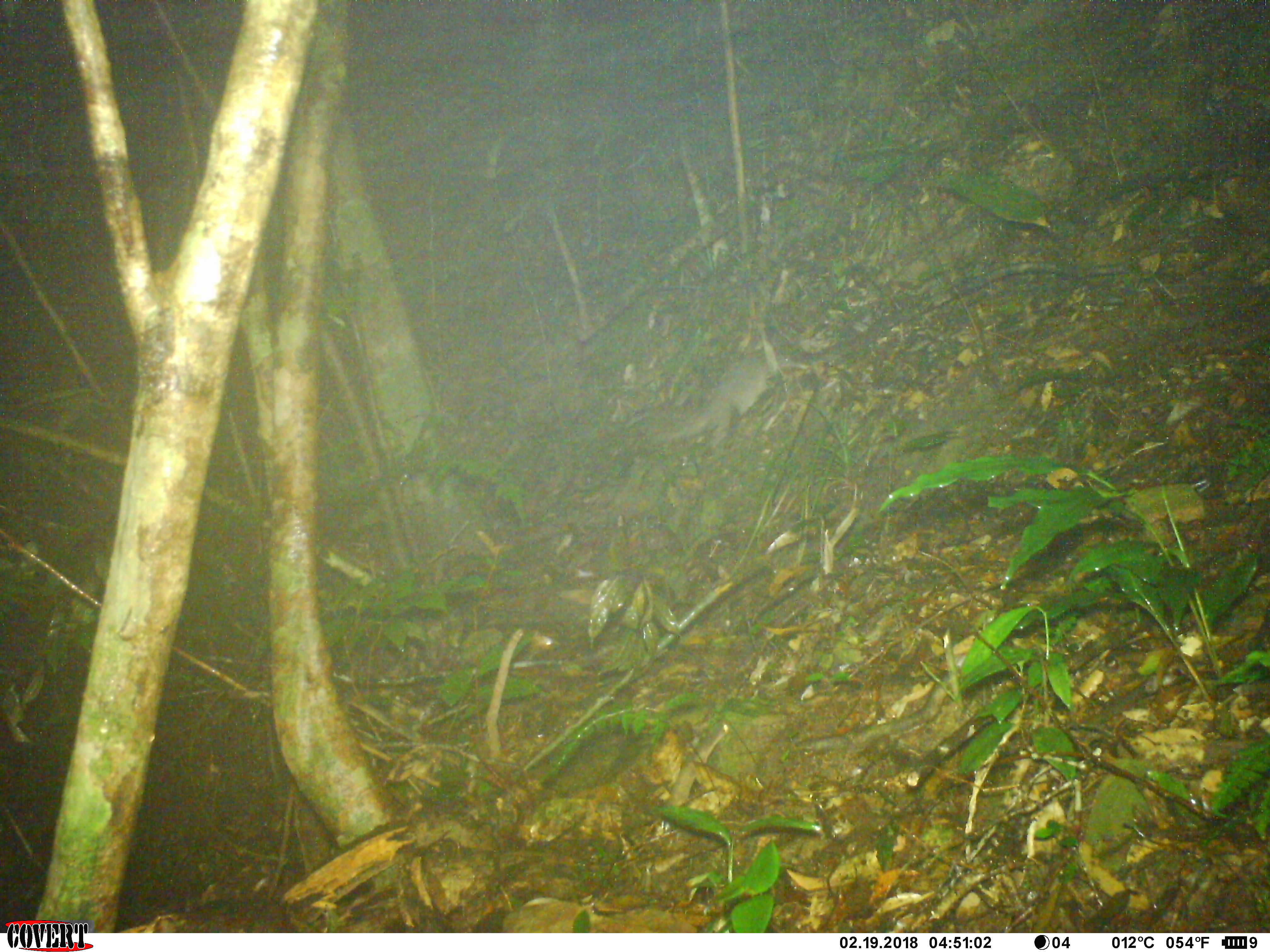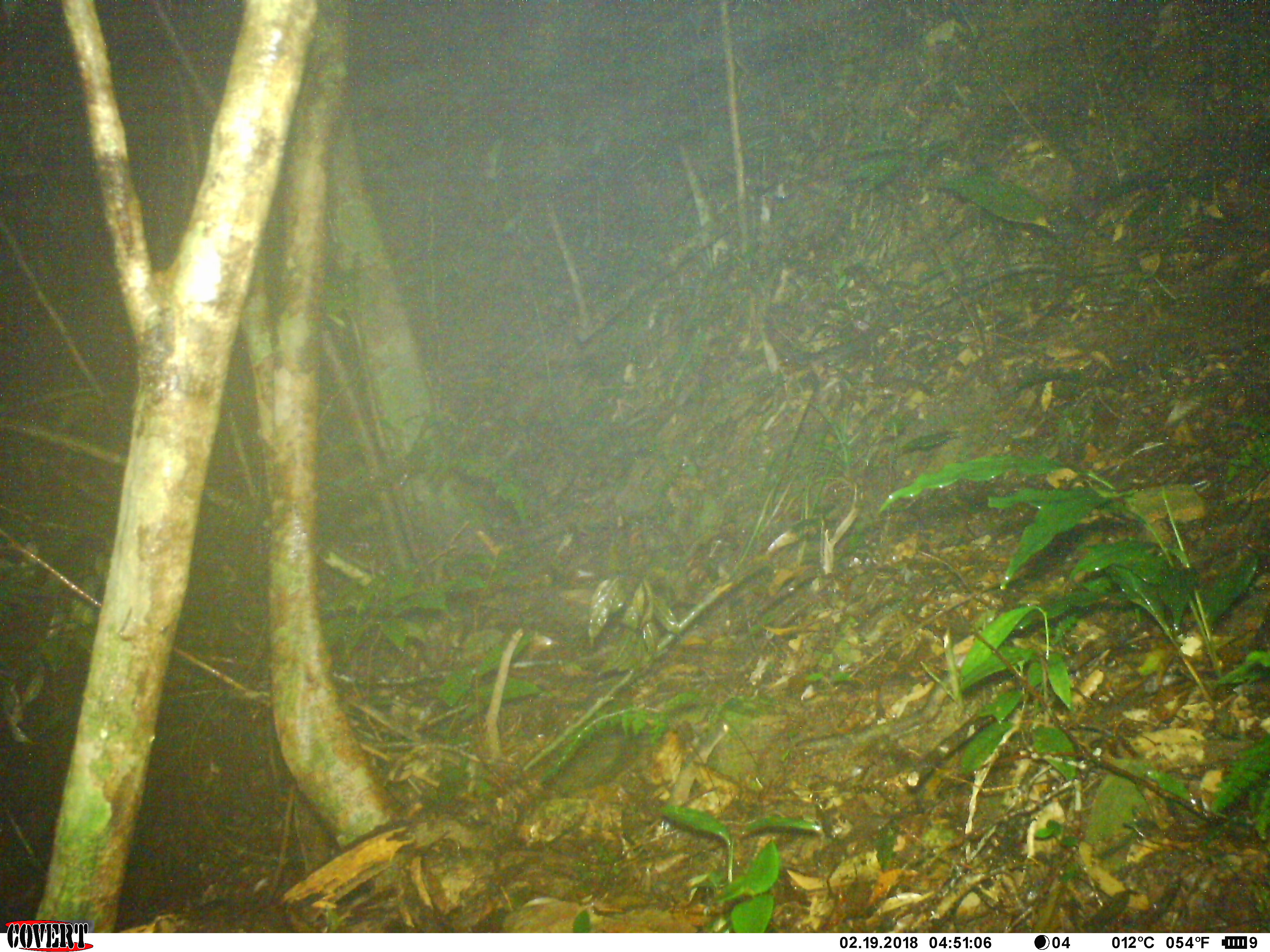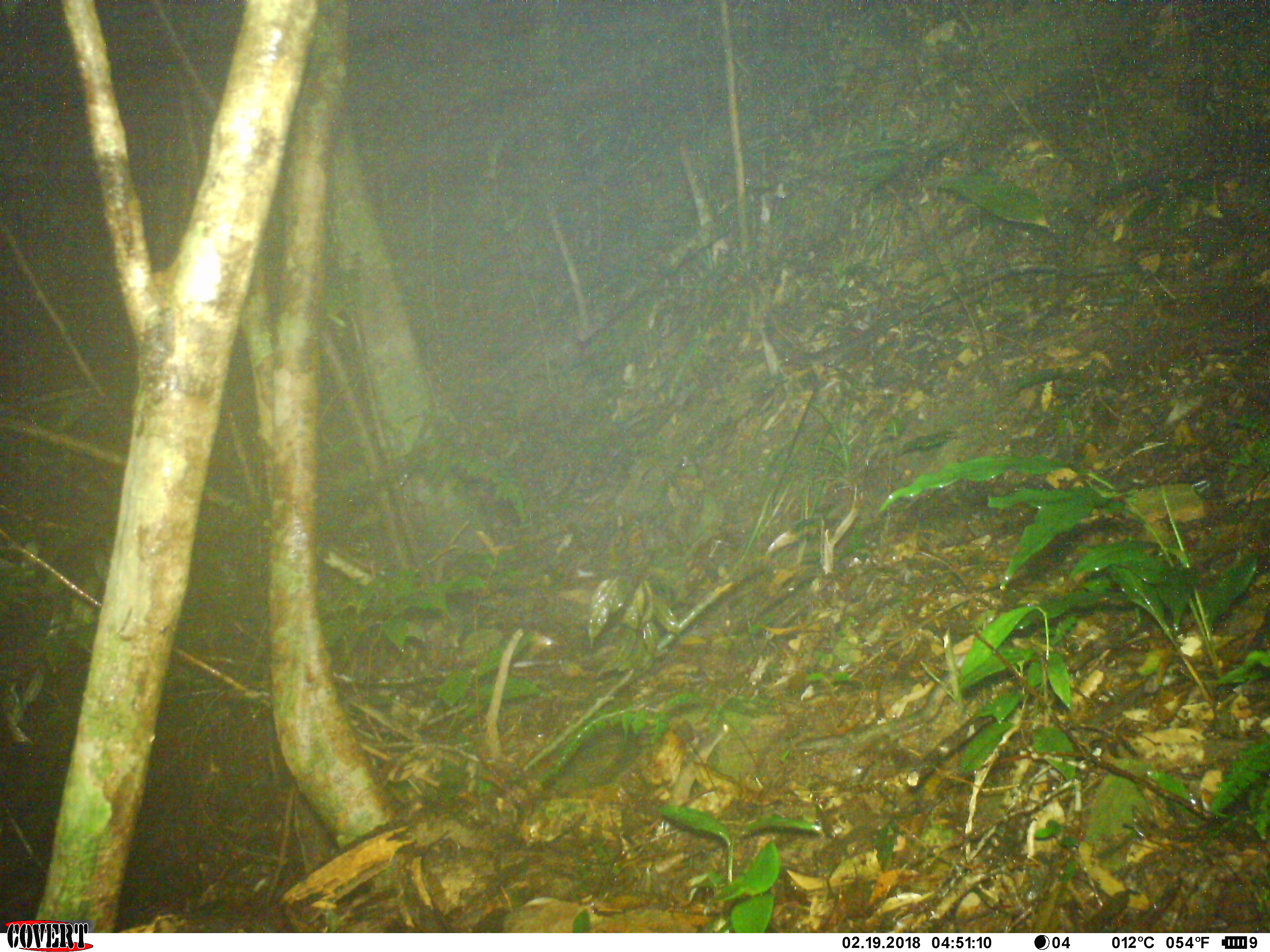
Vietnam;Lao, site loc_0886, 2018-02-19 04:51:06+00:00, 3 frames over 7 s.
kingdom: Animalia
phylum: Chordata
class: Mammalia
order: Carnivora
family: Mustelidae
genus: Melogale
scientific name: Melogale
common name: ferret badger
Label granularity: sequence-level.